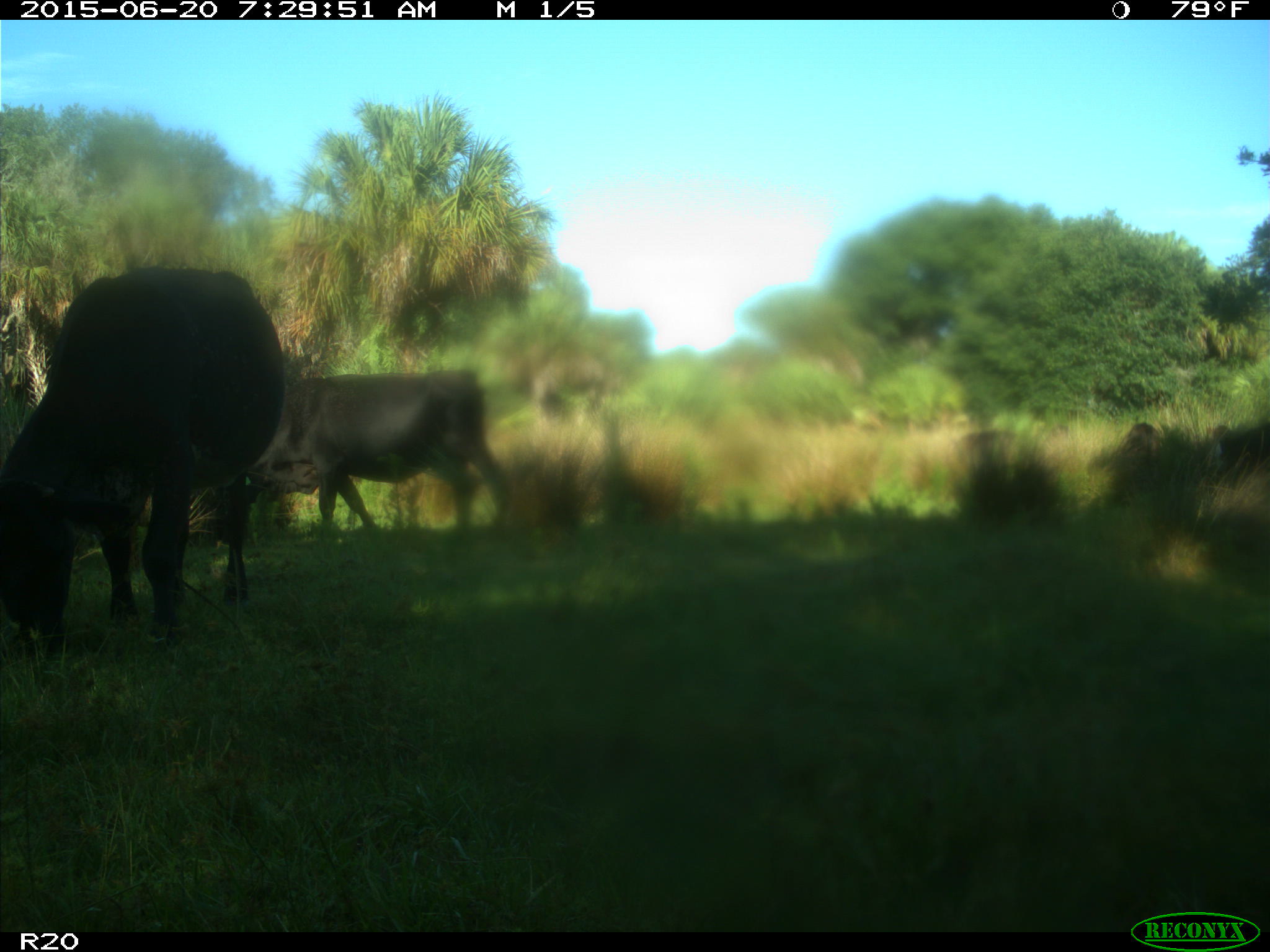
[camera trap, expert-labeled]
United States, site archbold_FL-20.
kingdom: Animalia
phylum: Chordata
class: Mammalia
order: Artiodactyla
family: Bovidae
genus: Bos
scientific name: Bos taurus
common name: domestic cow